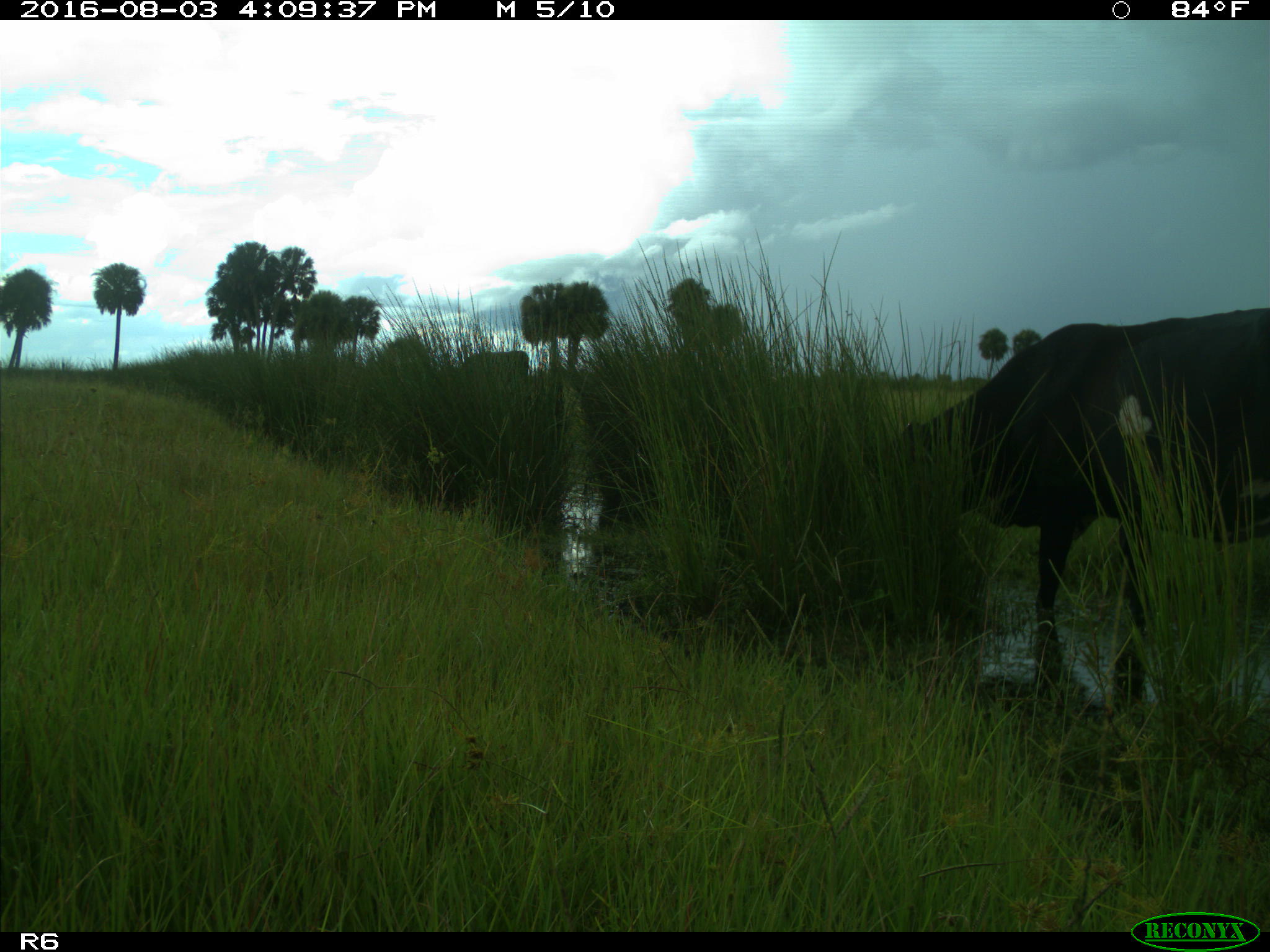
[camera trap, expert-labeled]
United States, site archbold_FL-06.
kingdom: Animalia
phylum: Chordata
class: Mammalia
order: Artiodactyla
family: Bovidae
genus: Bos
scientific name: Bos taurus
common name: domestic cow